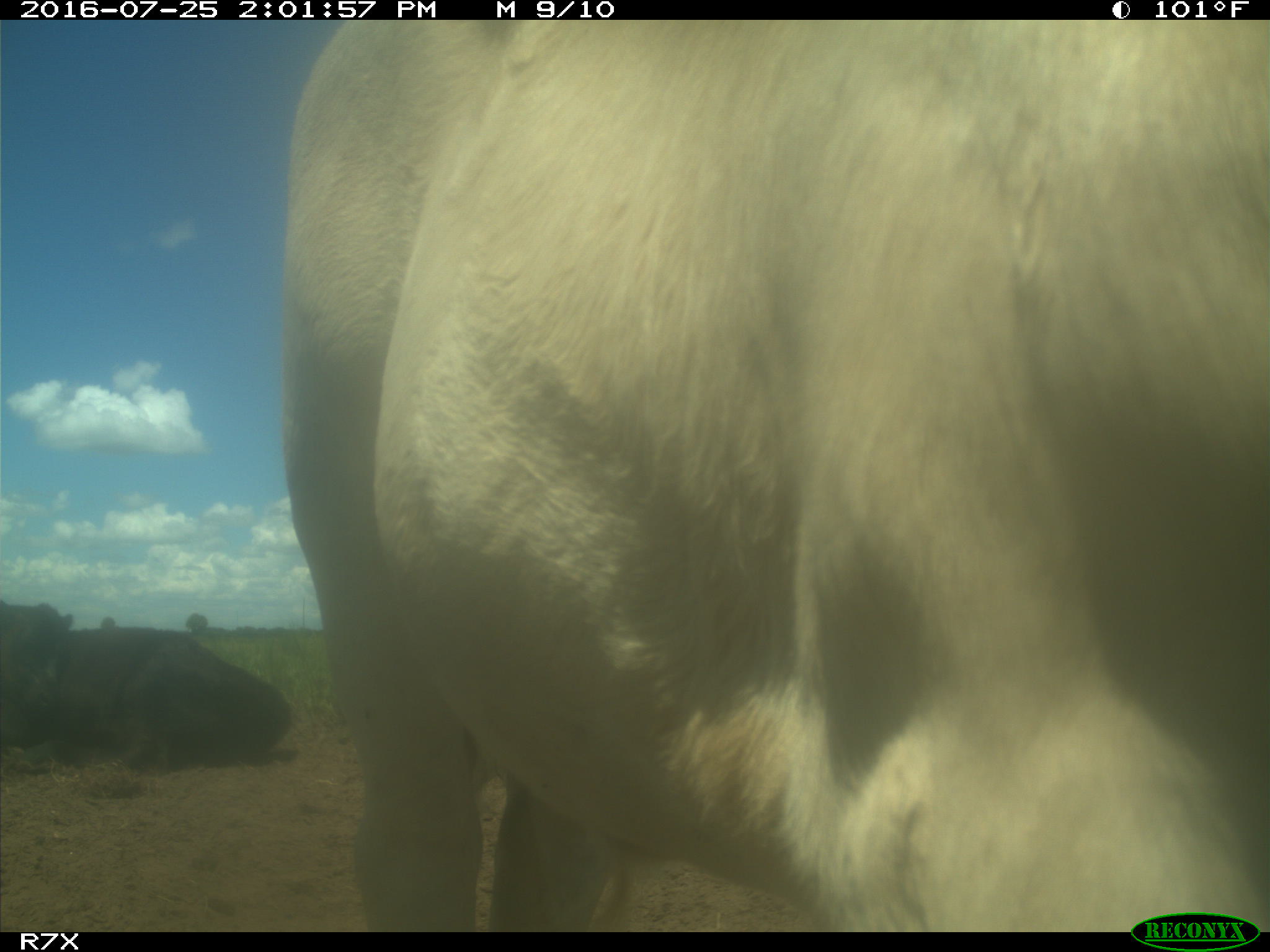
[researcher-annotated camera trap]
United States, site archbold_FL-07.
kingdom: Animalia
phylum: Chordata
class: Mammalia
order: Artiodactyla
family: Bovidae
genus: Bos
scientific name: Bos taurus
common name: domestic cow